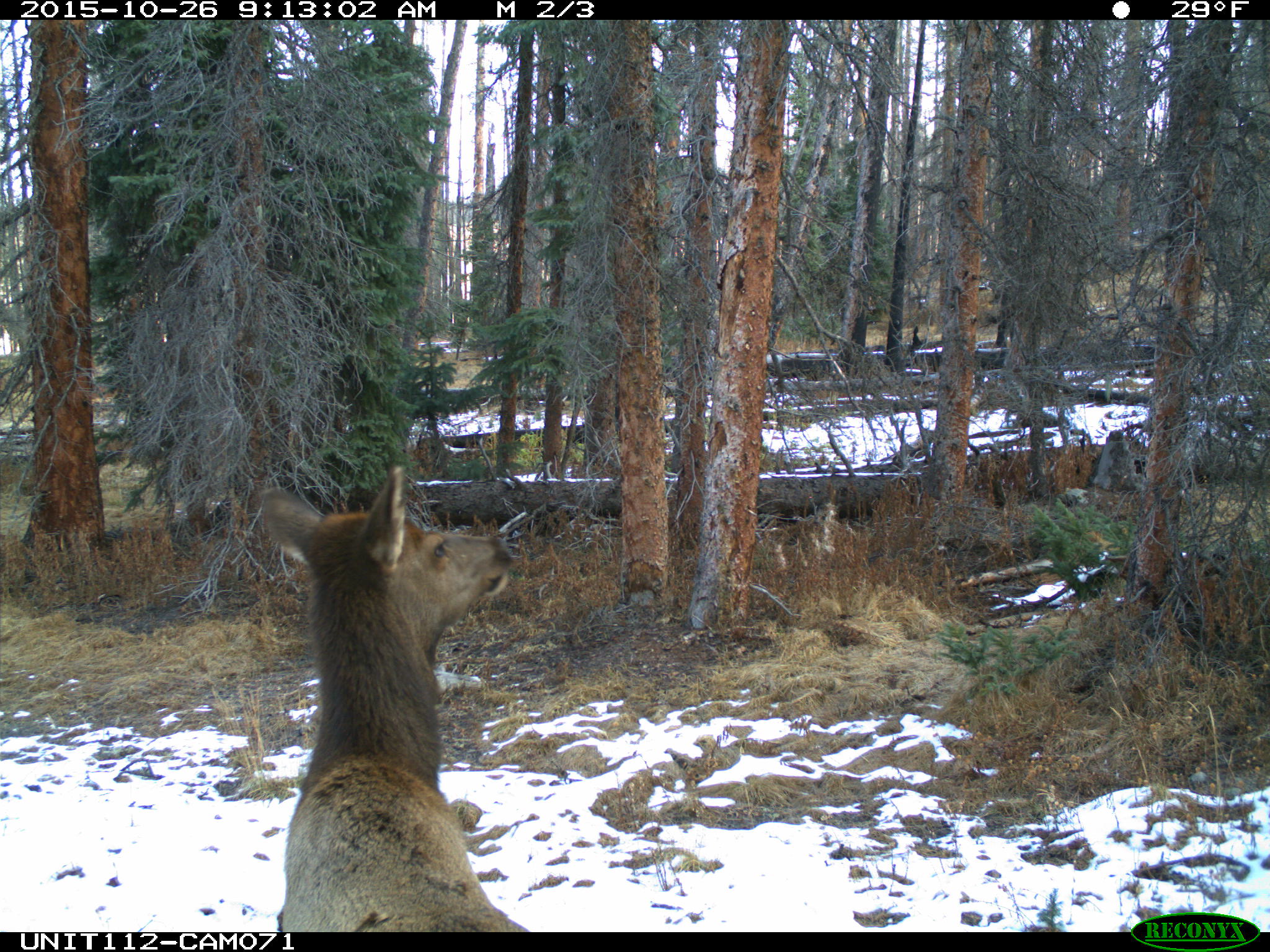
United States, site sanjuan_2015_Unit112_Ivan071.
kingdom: Animalia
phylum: Chordata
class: Mammalia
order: Artiodactyla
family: Cervidae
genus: Cervus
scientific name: Cervus elaphus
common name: red deer